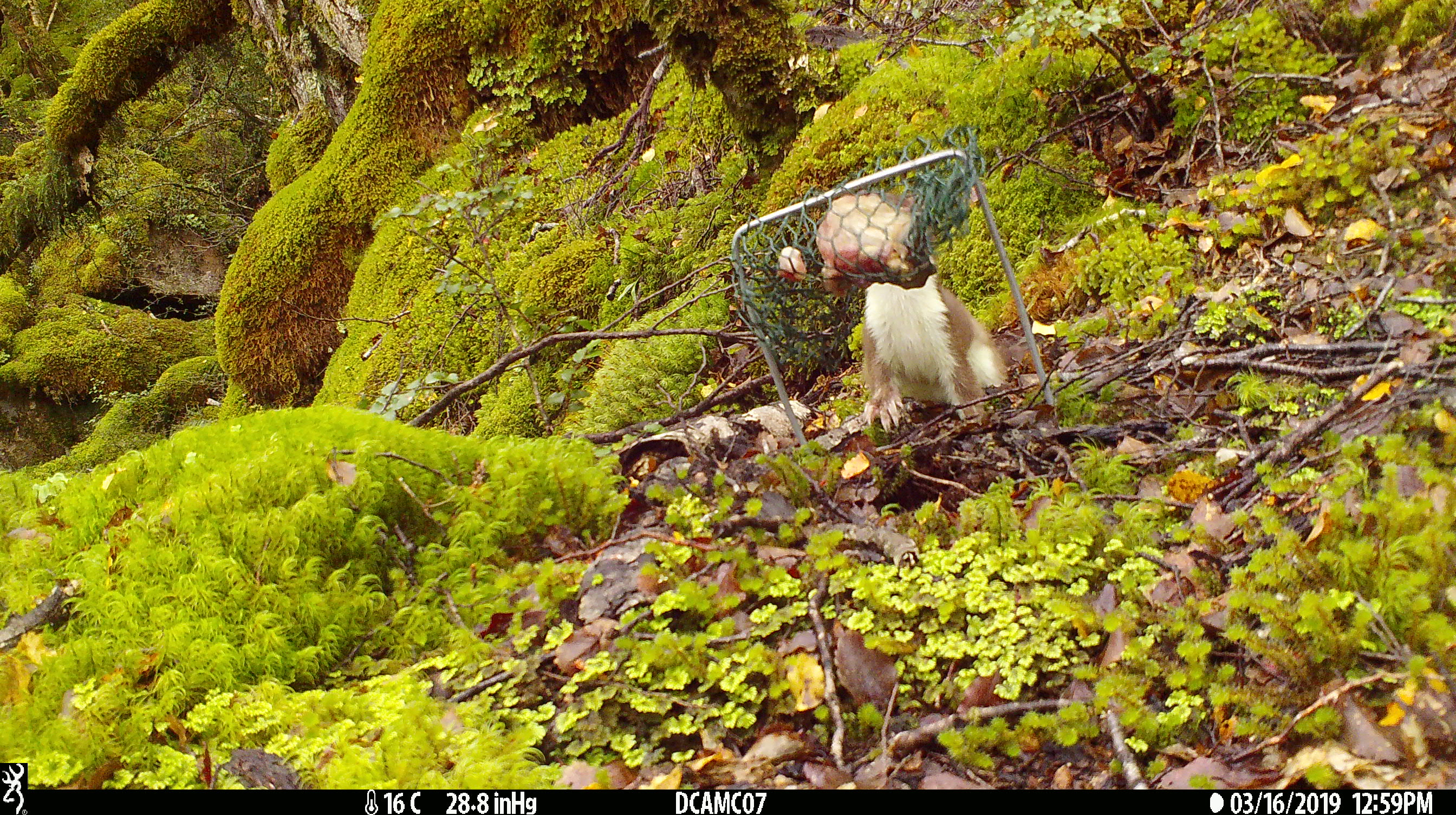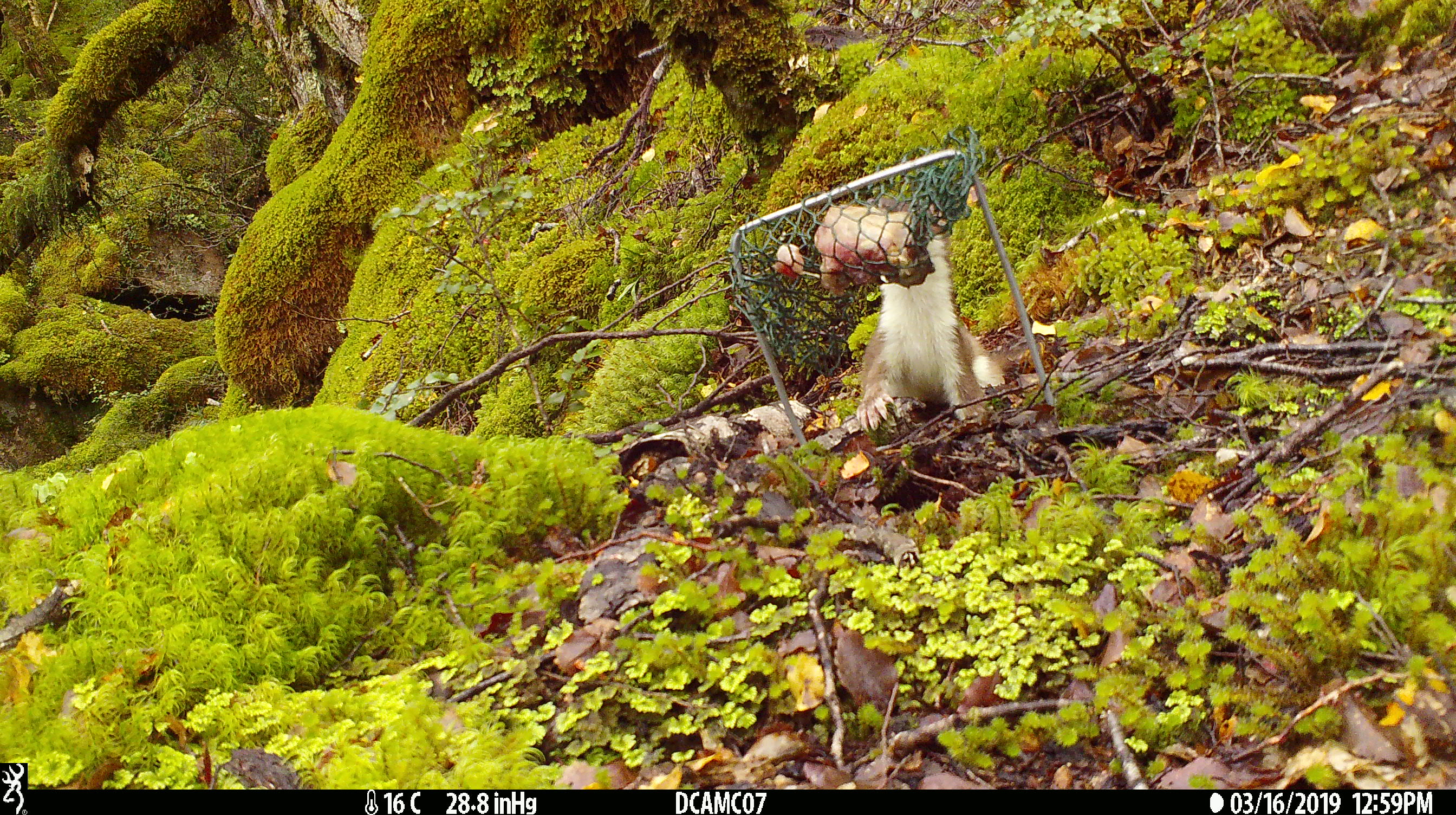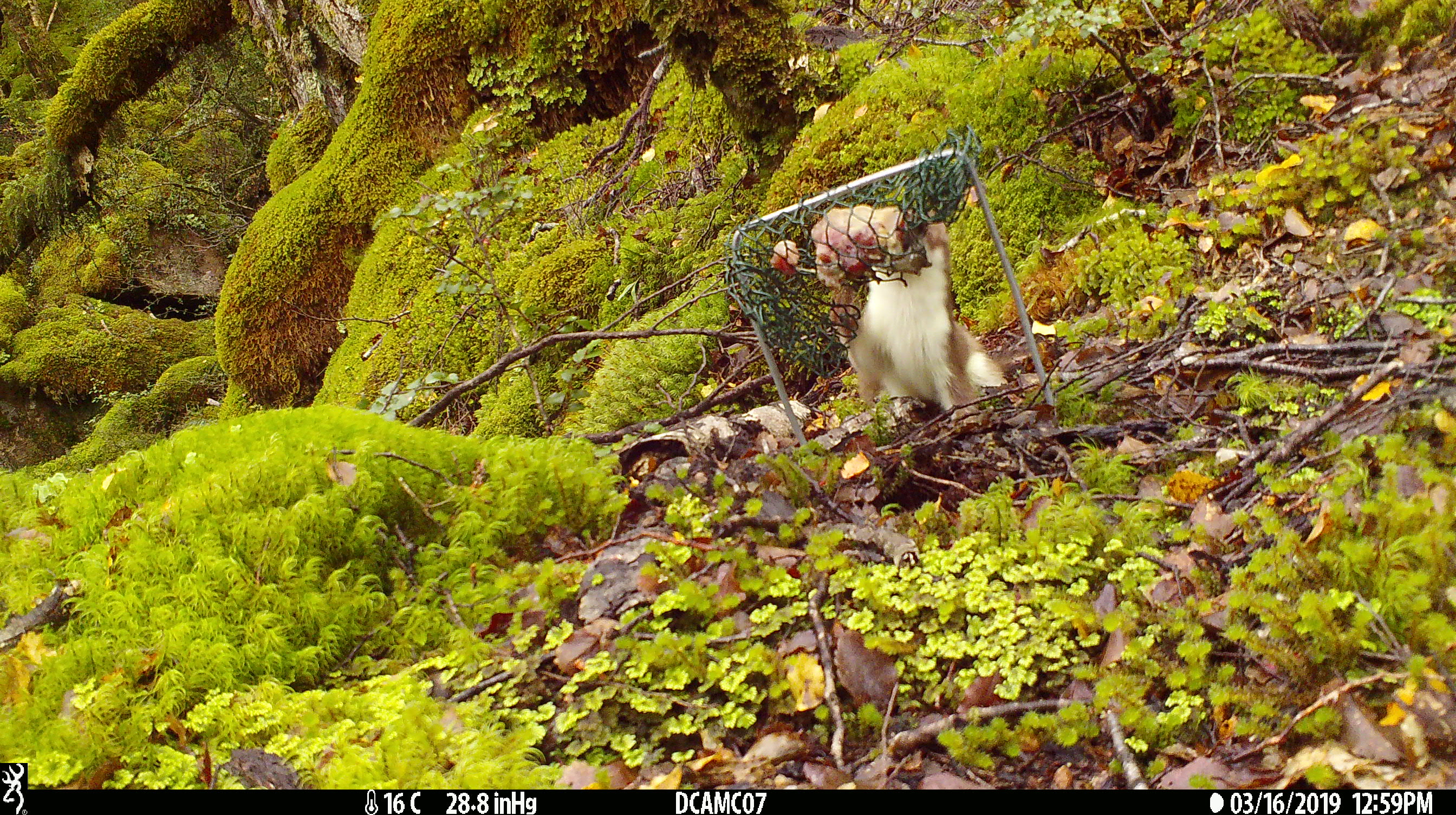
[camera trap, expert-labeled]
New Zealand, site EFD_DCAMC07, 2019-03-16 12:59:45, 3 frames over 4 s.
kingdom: Animalia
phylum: Chordata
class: Mammalia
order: Carnivora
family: Mustelidae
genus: Mustela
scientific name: Mustela erminea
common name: stoat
Stoat (Mustela erminea).